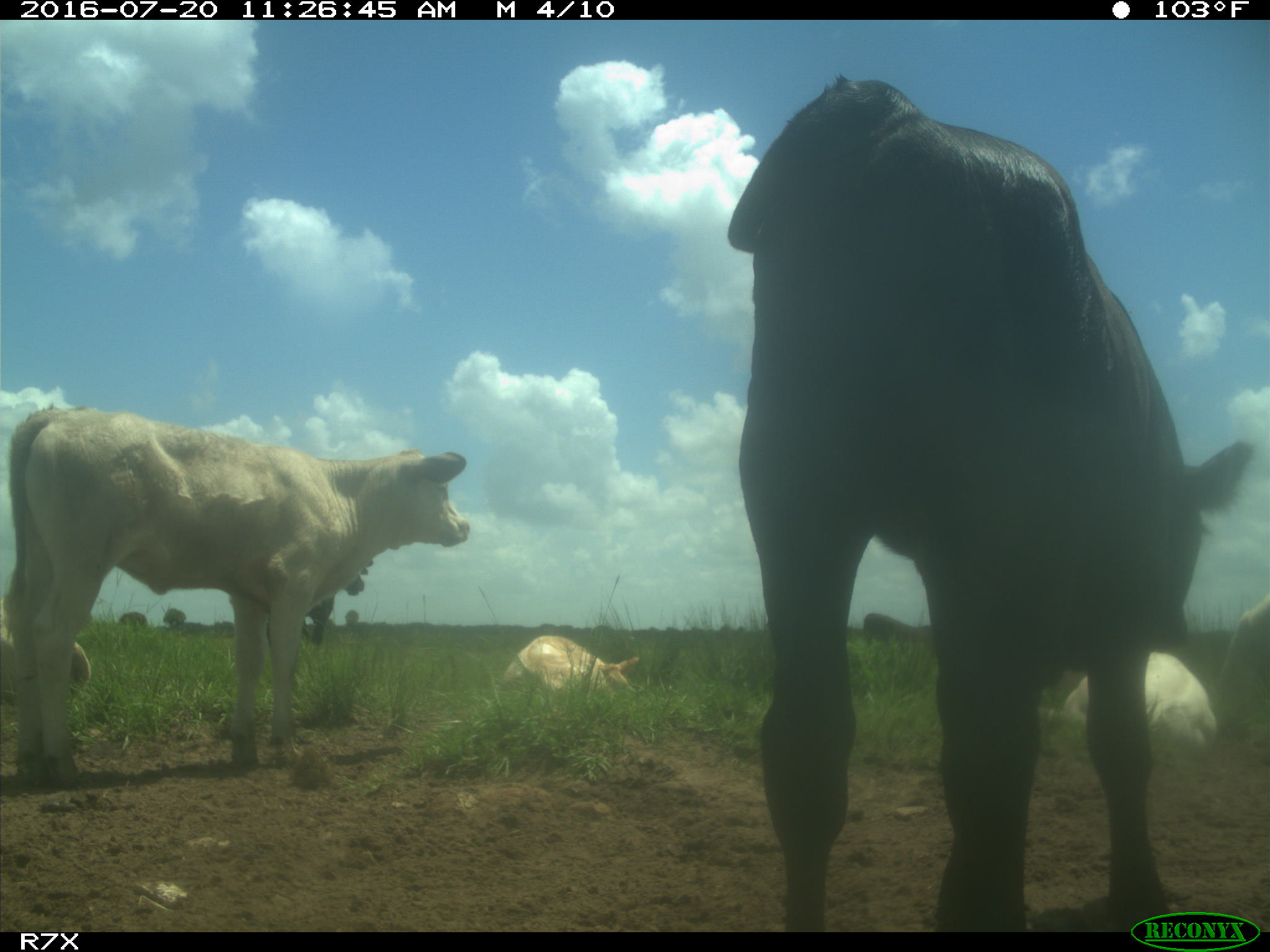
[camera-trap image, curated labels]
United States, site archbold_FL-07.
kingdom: Animalia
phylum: Chordata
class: Mammalia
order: Artiodactyla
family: Bovidae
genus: Bos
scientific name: Bos taurus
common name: domestic cow